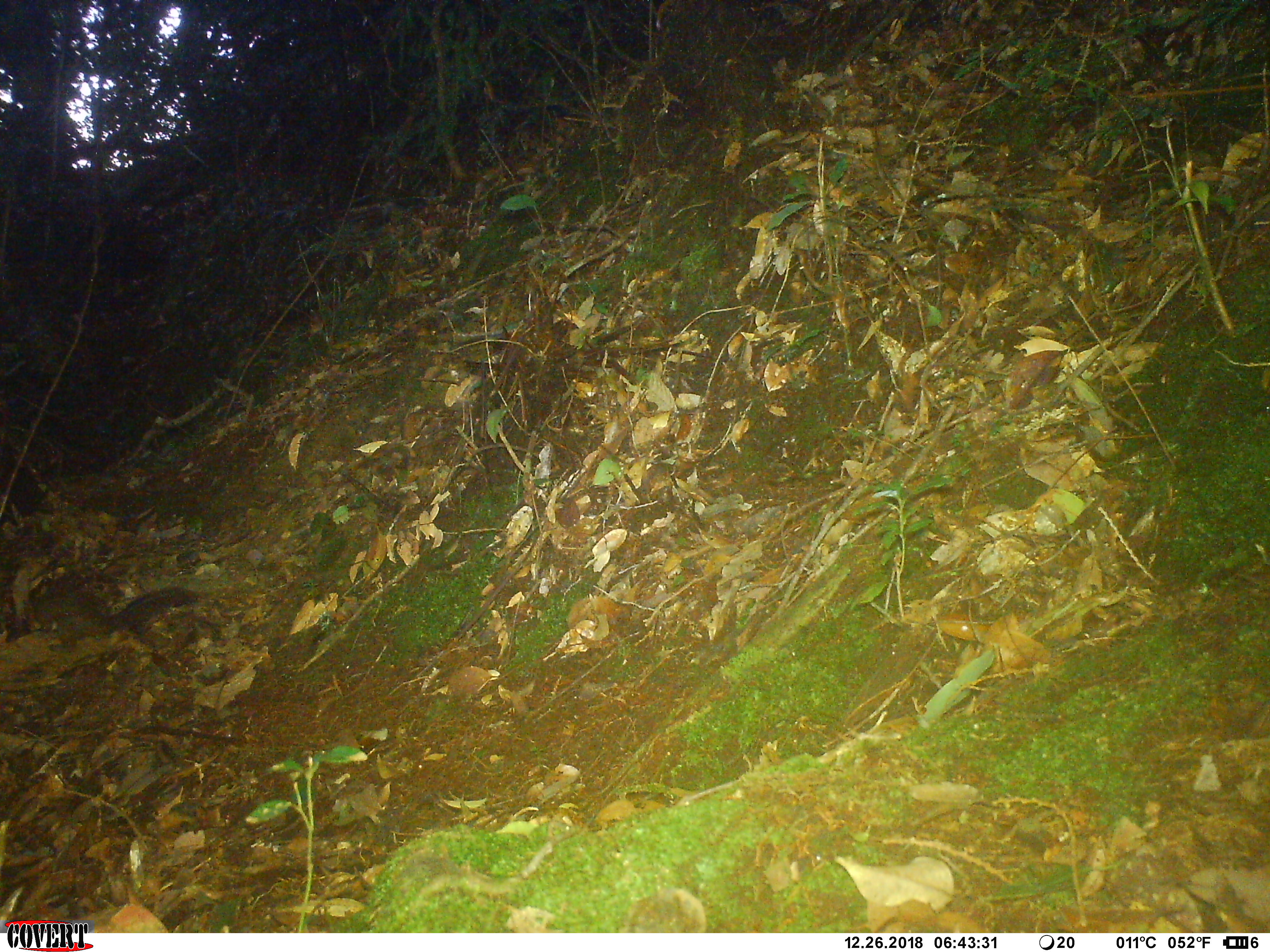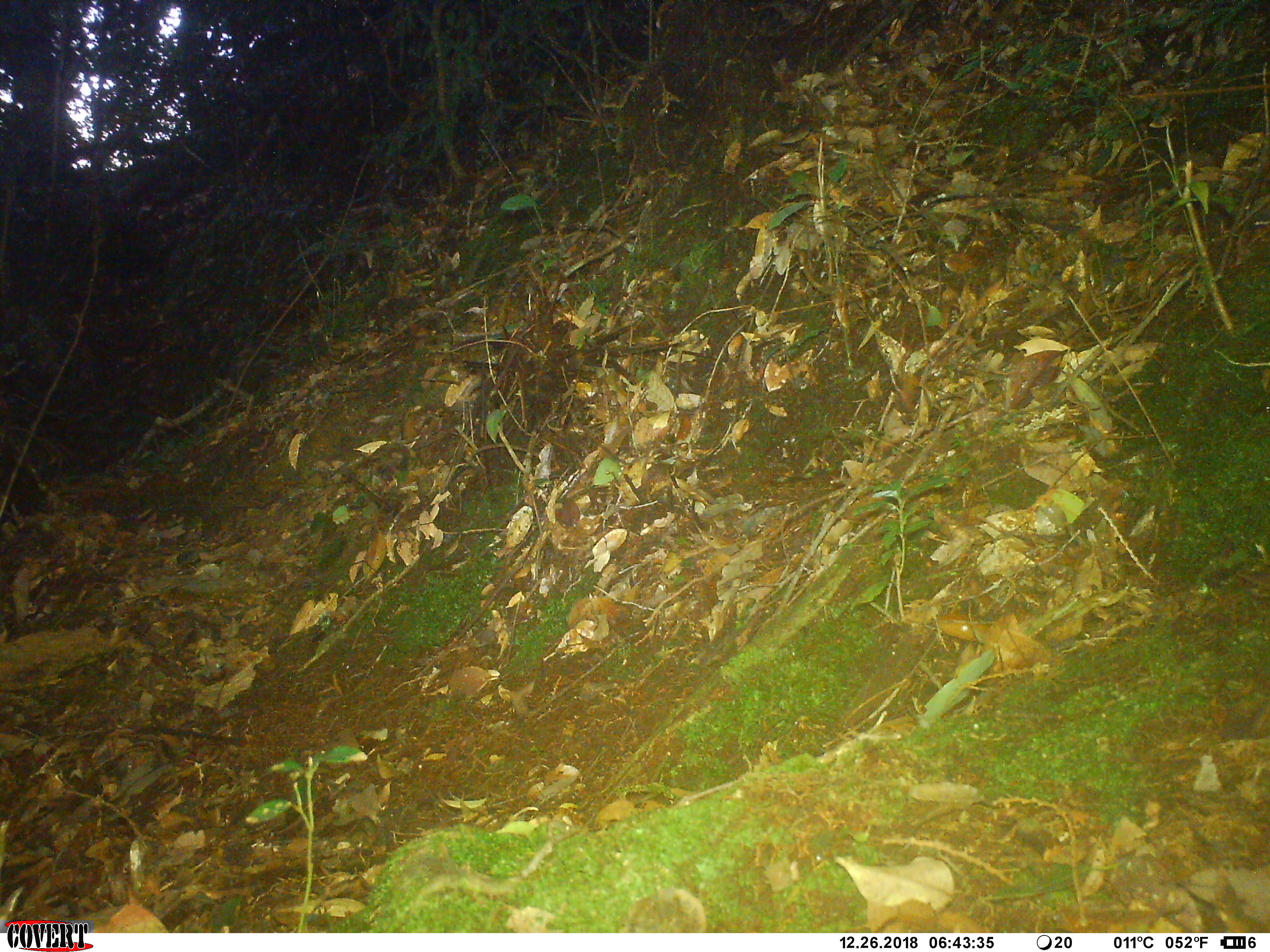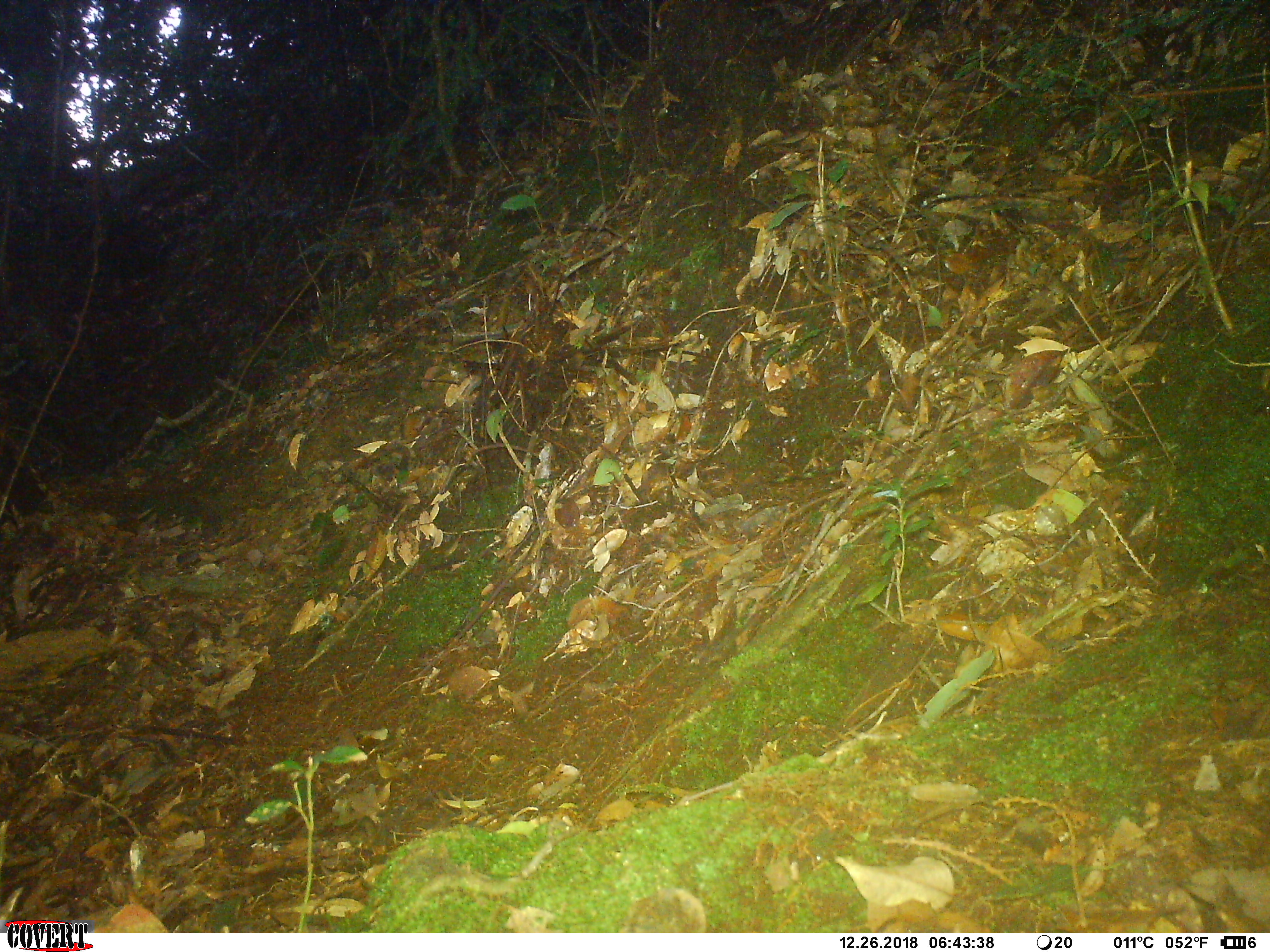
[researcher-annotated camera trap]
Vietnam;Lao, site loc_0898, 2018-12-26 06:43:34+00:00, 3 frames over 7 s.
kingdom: Animalia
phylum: Chordata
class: Mammalia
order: Rodentia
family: Sciuridae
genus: Dremomys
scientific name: Dremomys rufigenis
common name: red-cheeked squirrel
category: red cheeked squirrel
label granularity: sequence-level